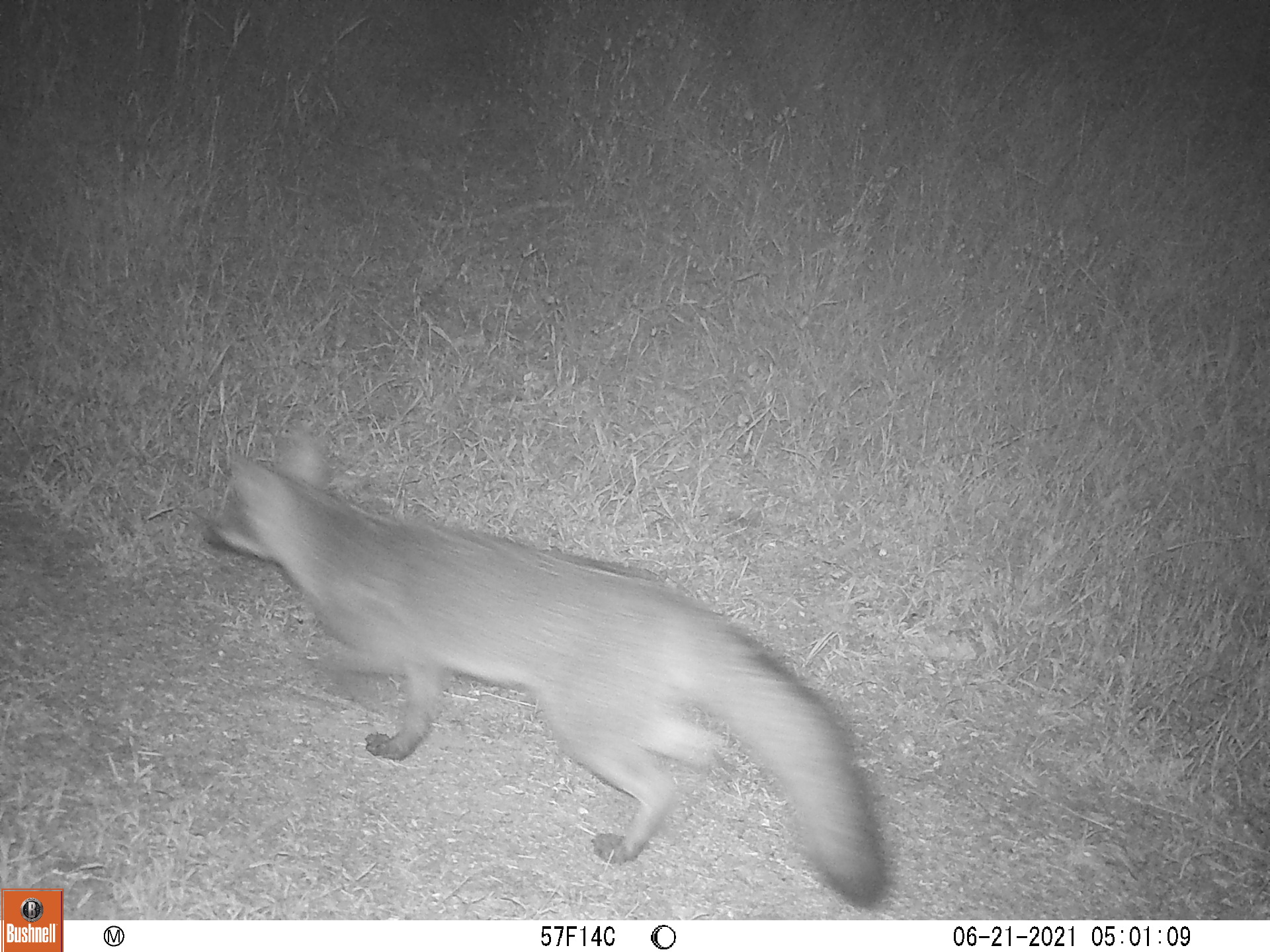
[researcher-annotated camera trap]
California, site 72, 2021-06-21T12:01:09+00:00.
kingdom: Animalia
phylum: Chordata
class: Mammalia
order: Carnivora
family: Canidae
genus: Urocyon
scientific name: Urocyon cinereoargenteus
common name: gray fox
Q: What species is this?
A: Gray fox (Urocyon cinereoargenteus).